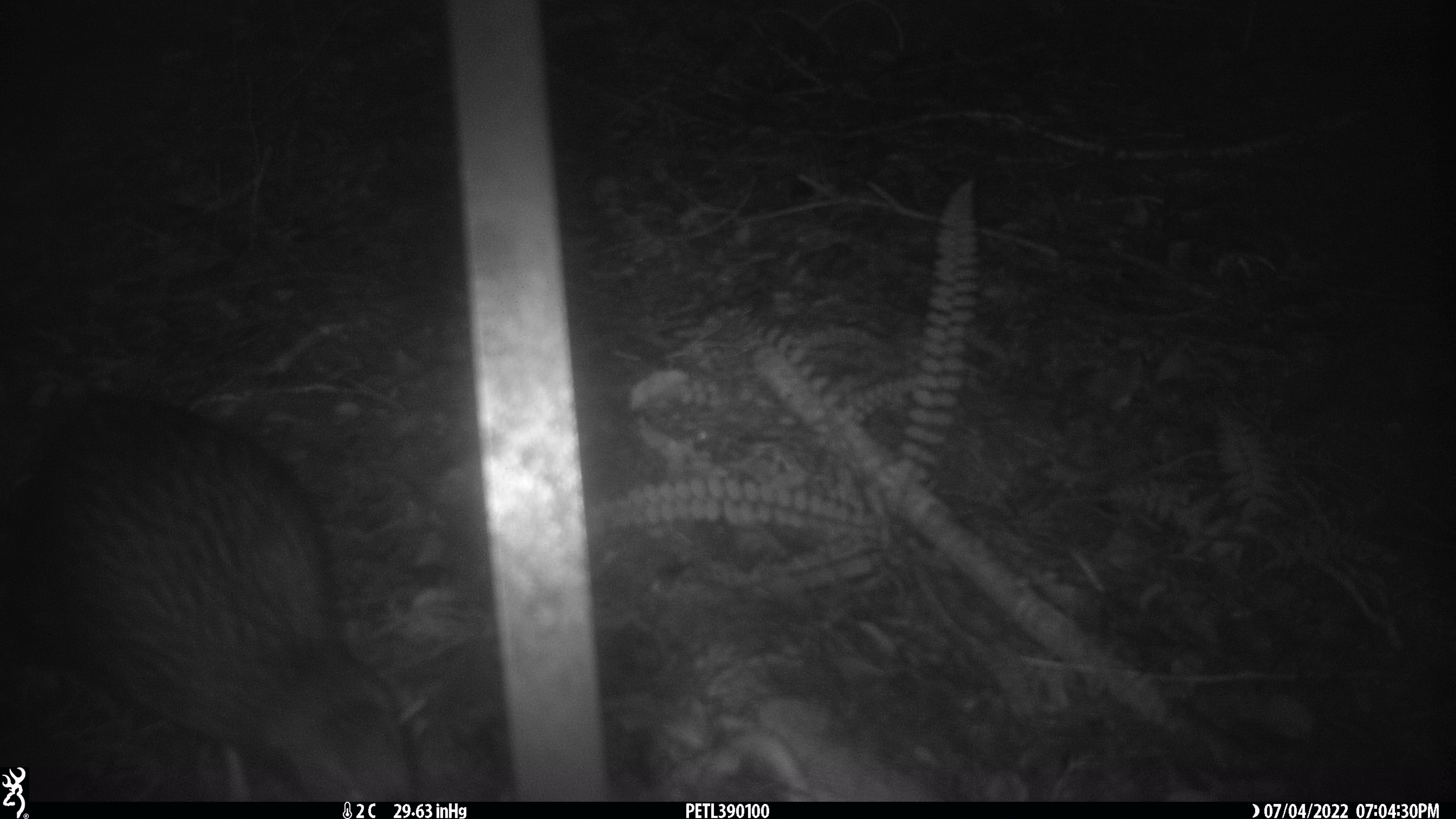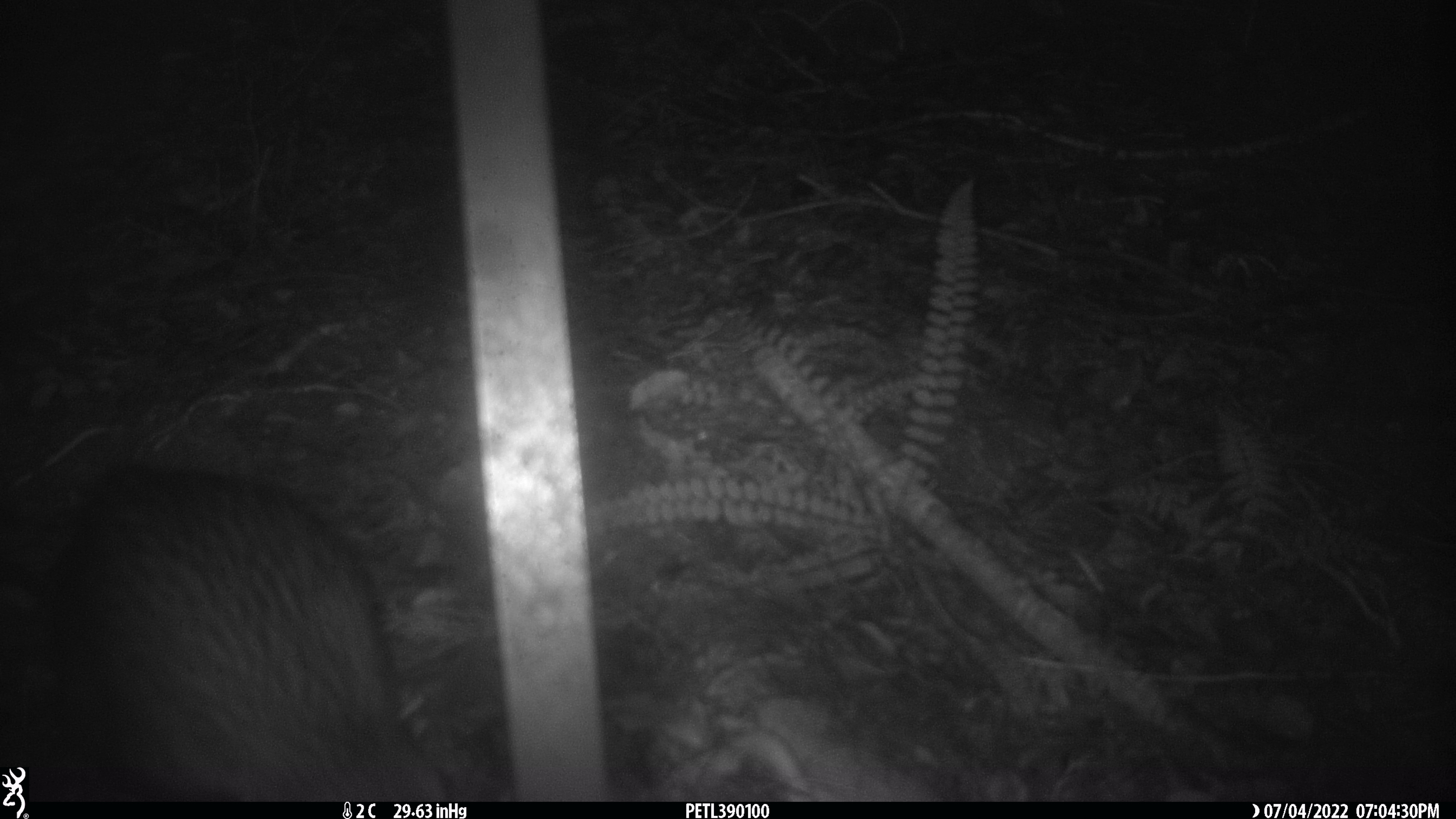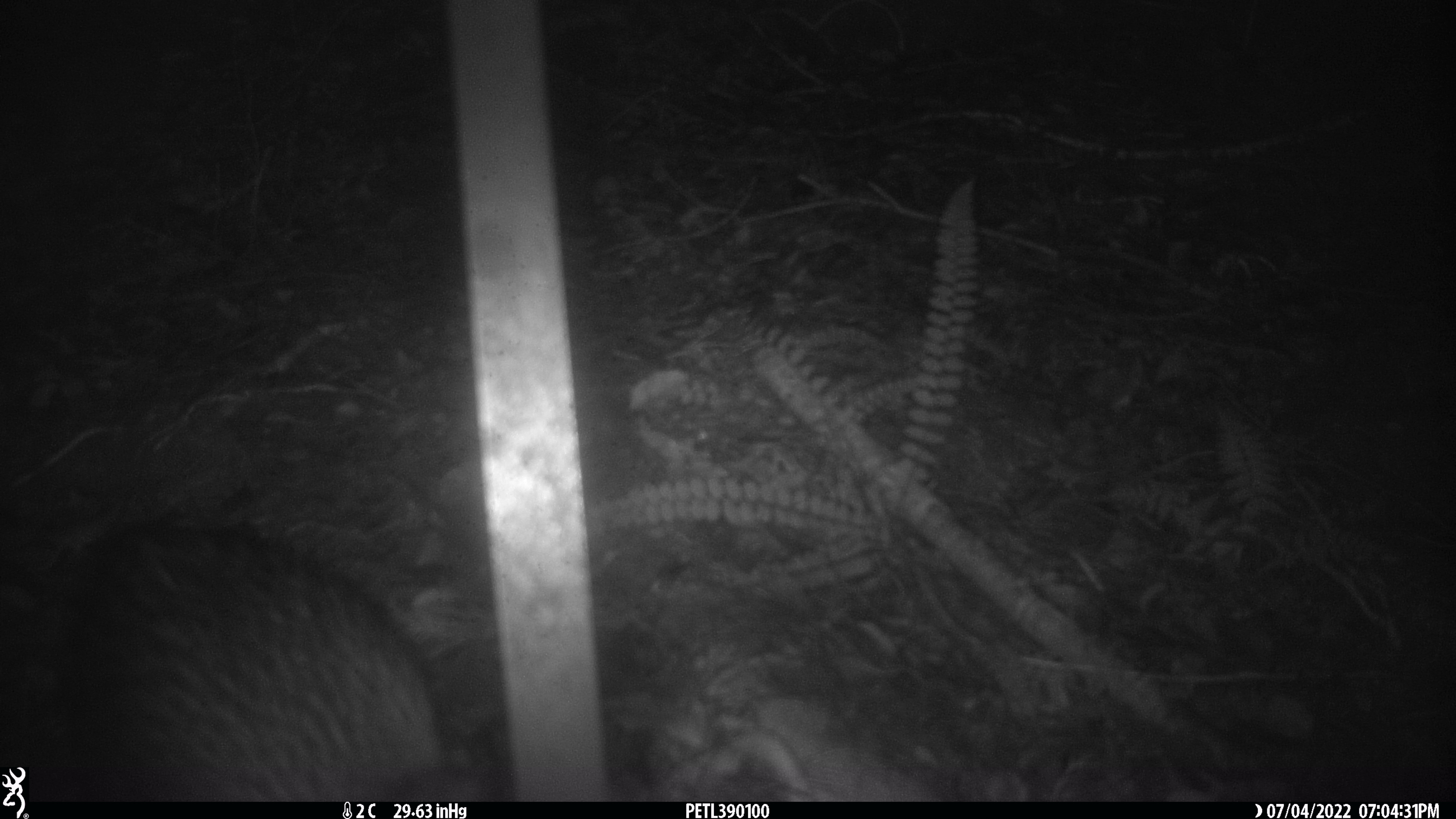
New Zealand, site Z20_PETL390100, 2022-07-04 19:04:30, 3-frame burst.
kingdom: Animalia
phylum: Chordata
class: Aves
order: Gruiformes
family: Rallidae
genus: Gallirallus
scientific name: Gallirallus australis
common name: weka